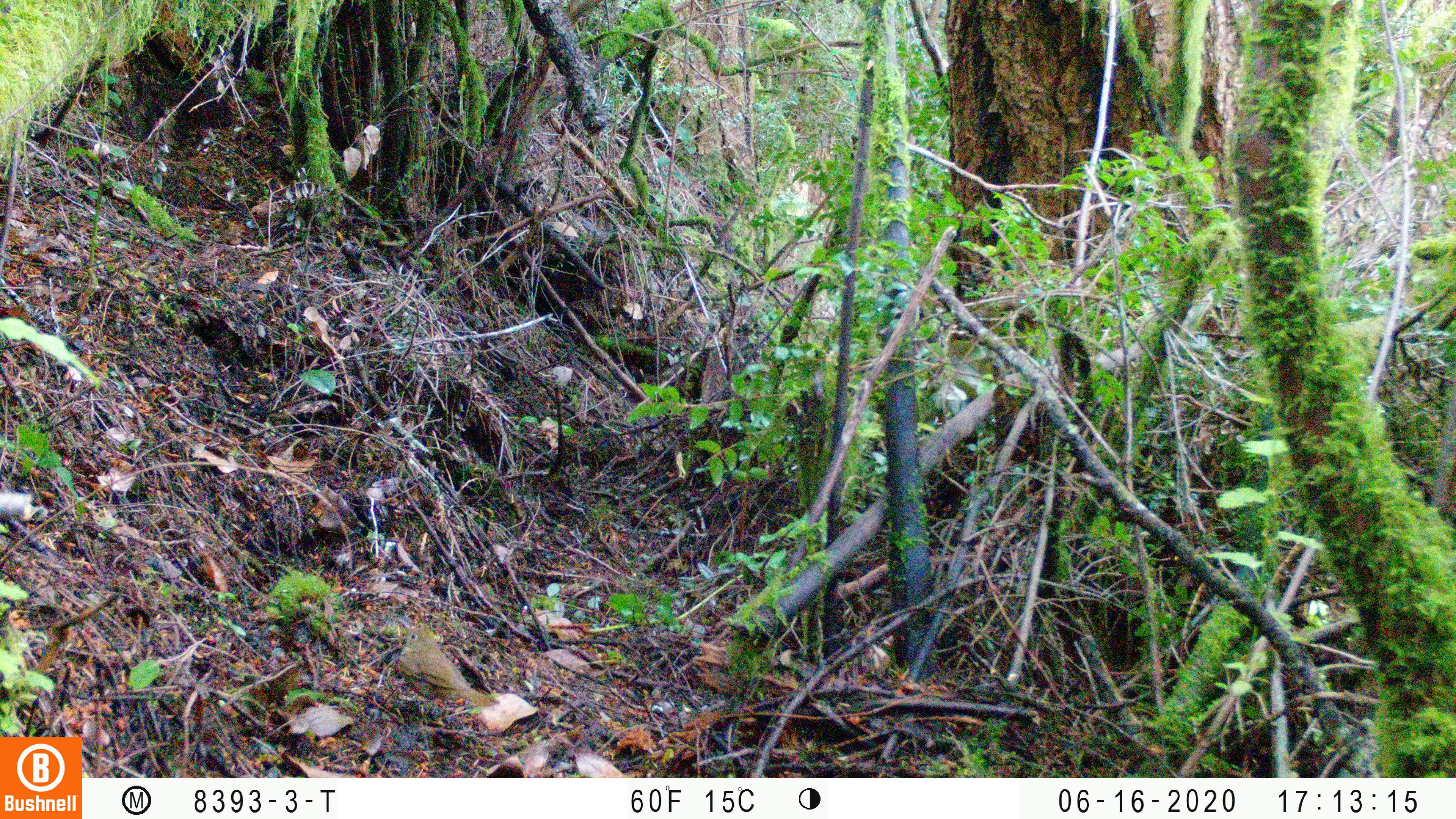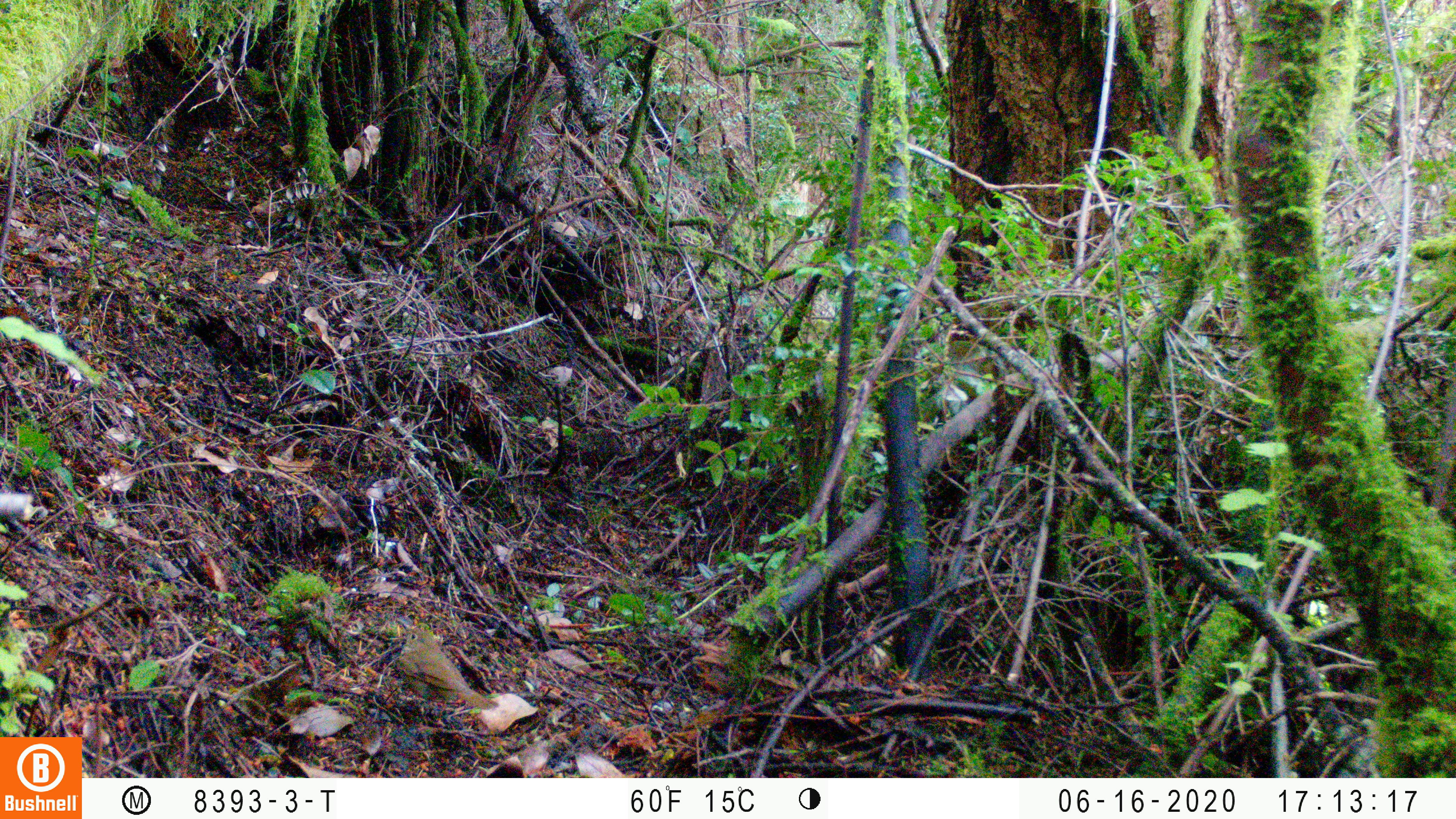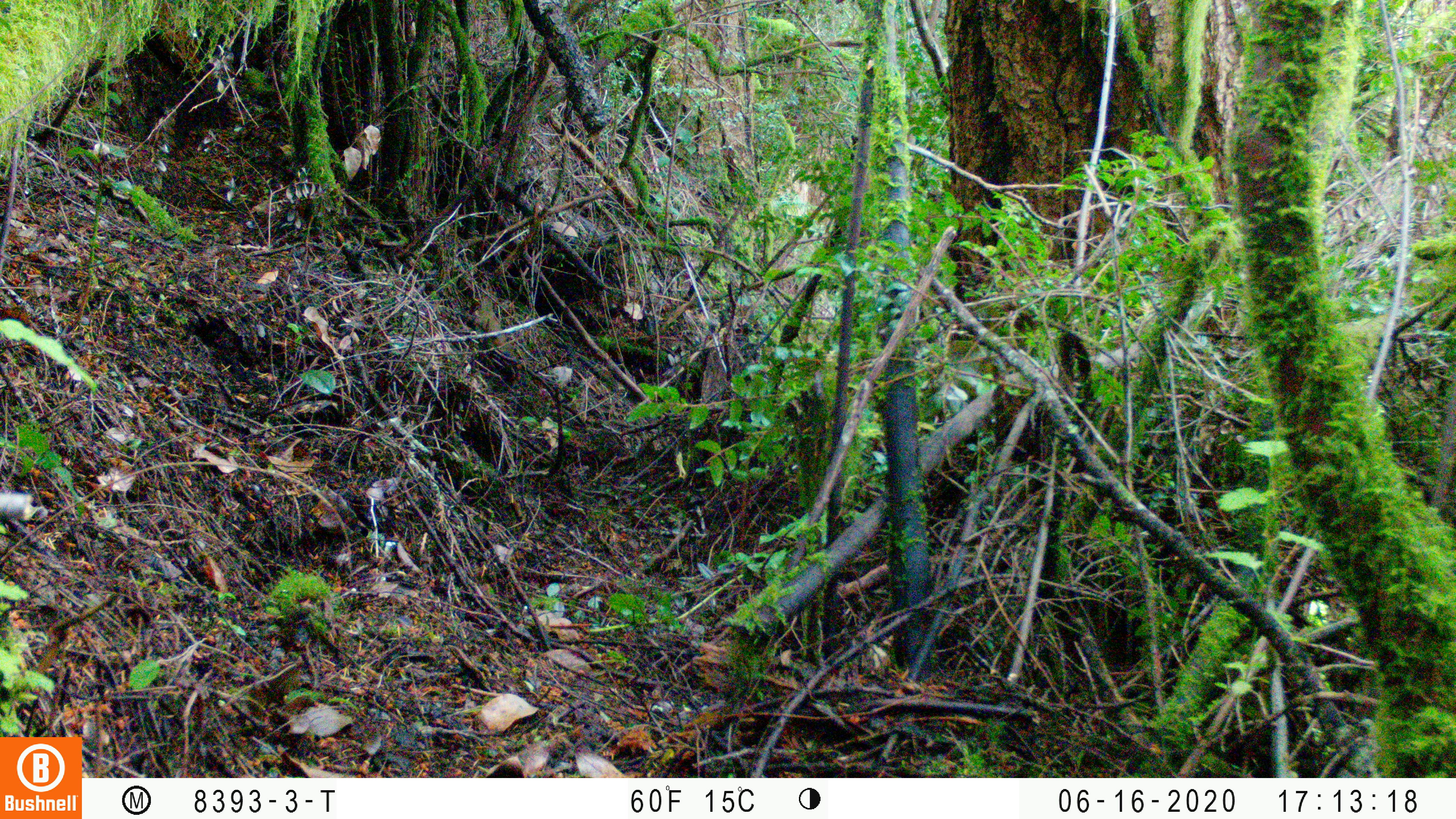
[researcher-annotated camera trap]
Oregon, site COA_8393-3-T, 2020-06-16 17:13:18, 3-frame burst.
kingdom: Animalia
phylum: Chordata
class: Aves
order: Passeriformes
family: Turdidae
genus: Catharus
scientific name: Catharus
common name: brown thrushes and nightingale-thrushes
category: catharus species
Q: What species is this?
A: Catharus species (brown thrushes and nightingale-thrushes) (Catharus).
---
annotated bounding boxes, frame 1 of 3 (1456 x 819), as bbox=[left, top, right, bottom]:
catharus species: bbox=[392, 618, 504, 710]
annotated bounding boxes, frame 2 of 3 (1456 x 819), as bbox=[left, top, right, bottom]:
catharus species: bbox=[398, 618, 500, 714]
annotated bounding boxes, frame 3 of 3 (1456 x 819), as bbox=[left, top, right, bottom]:
catharus species: bbox=[471, 288, 510, 345]